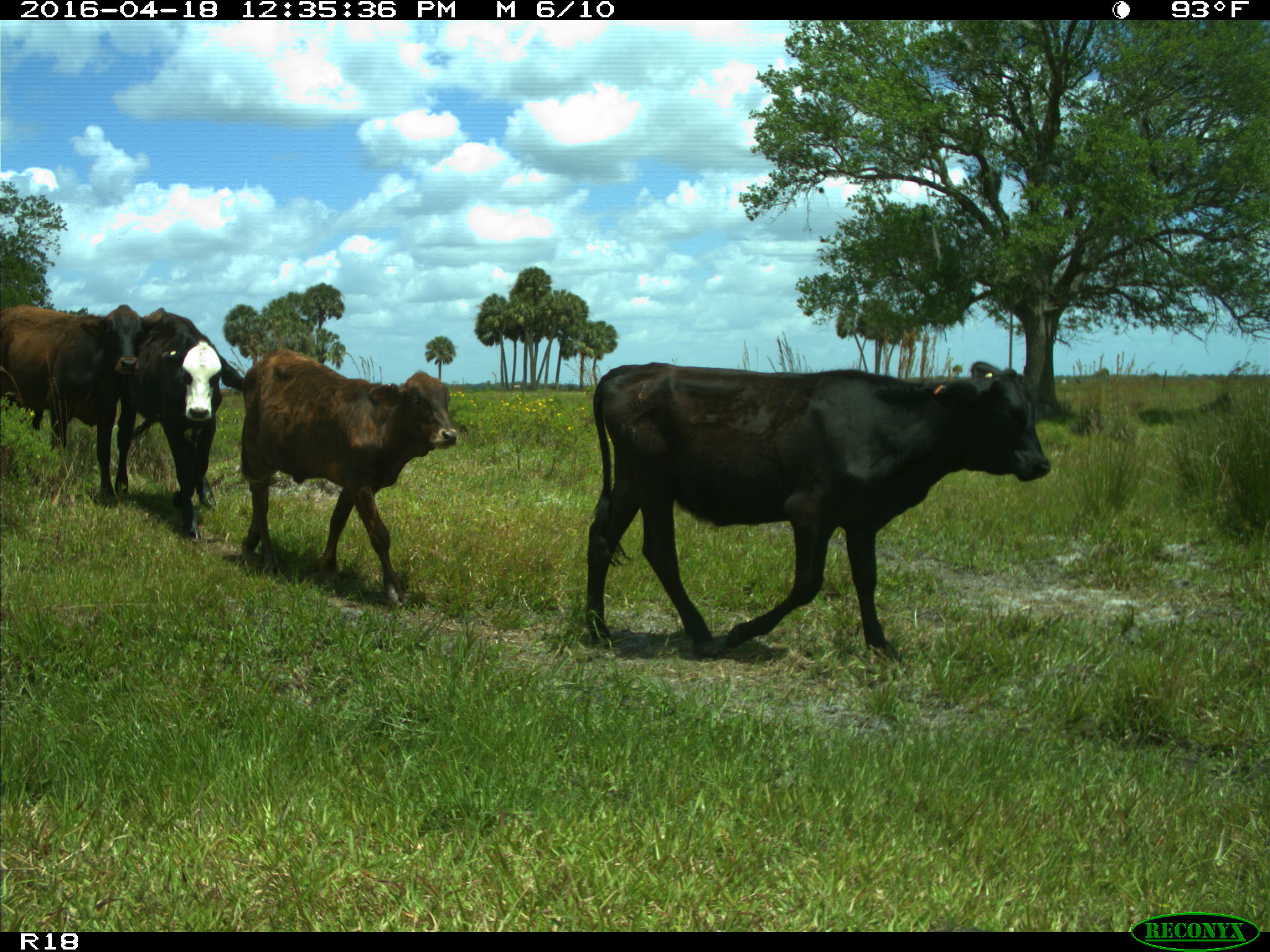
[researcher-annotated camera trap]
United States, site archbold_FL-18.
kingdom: Animalia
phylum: Chordata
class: Mammalia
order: Artiodactyla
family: Bovidae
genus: Bos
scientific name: Bos taurus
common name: domestic cow